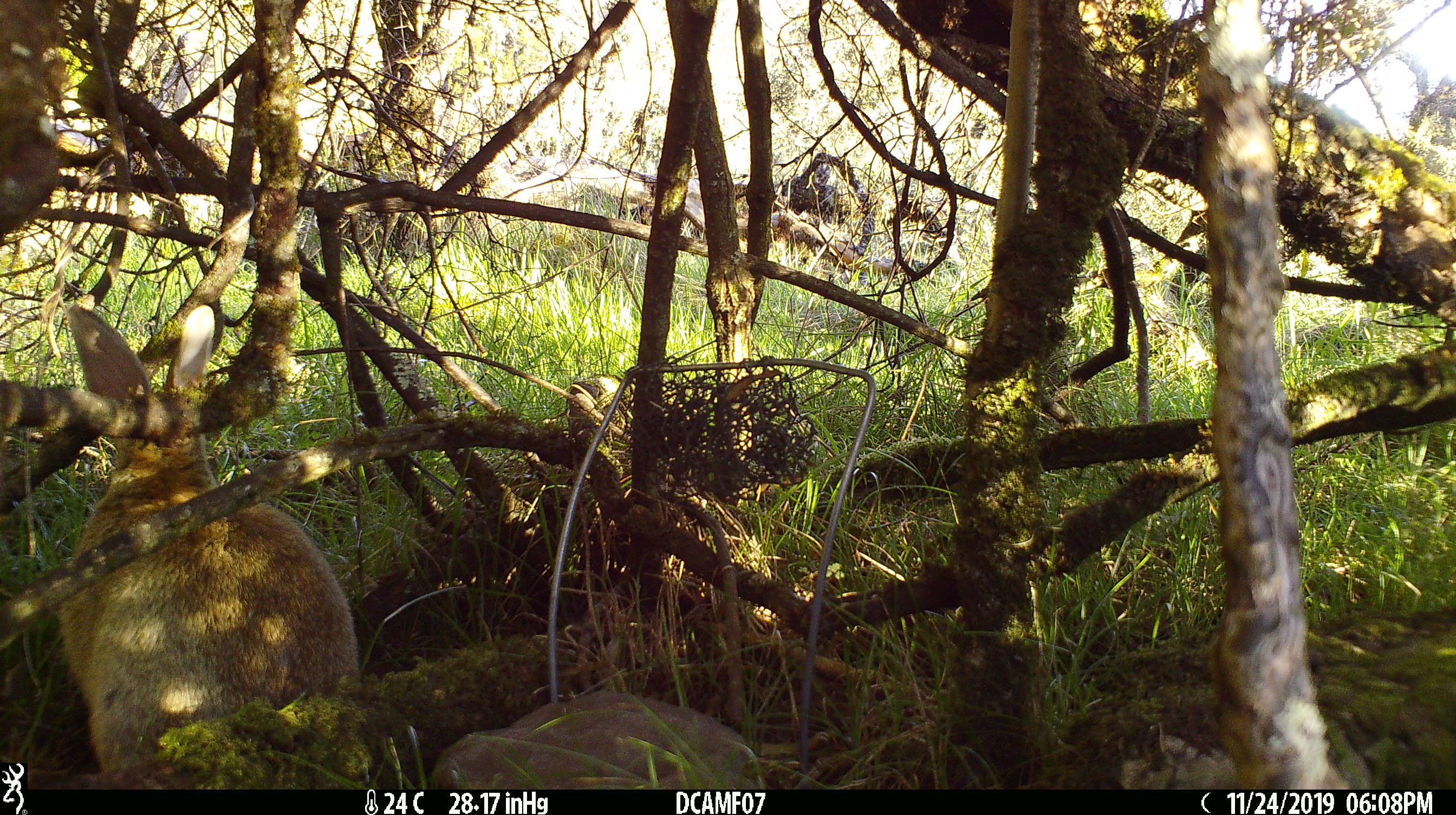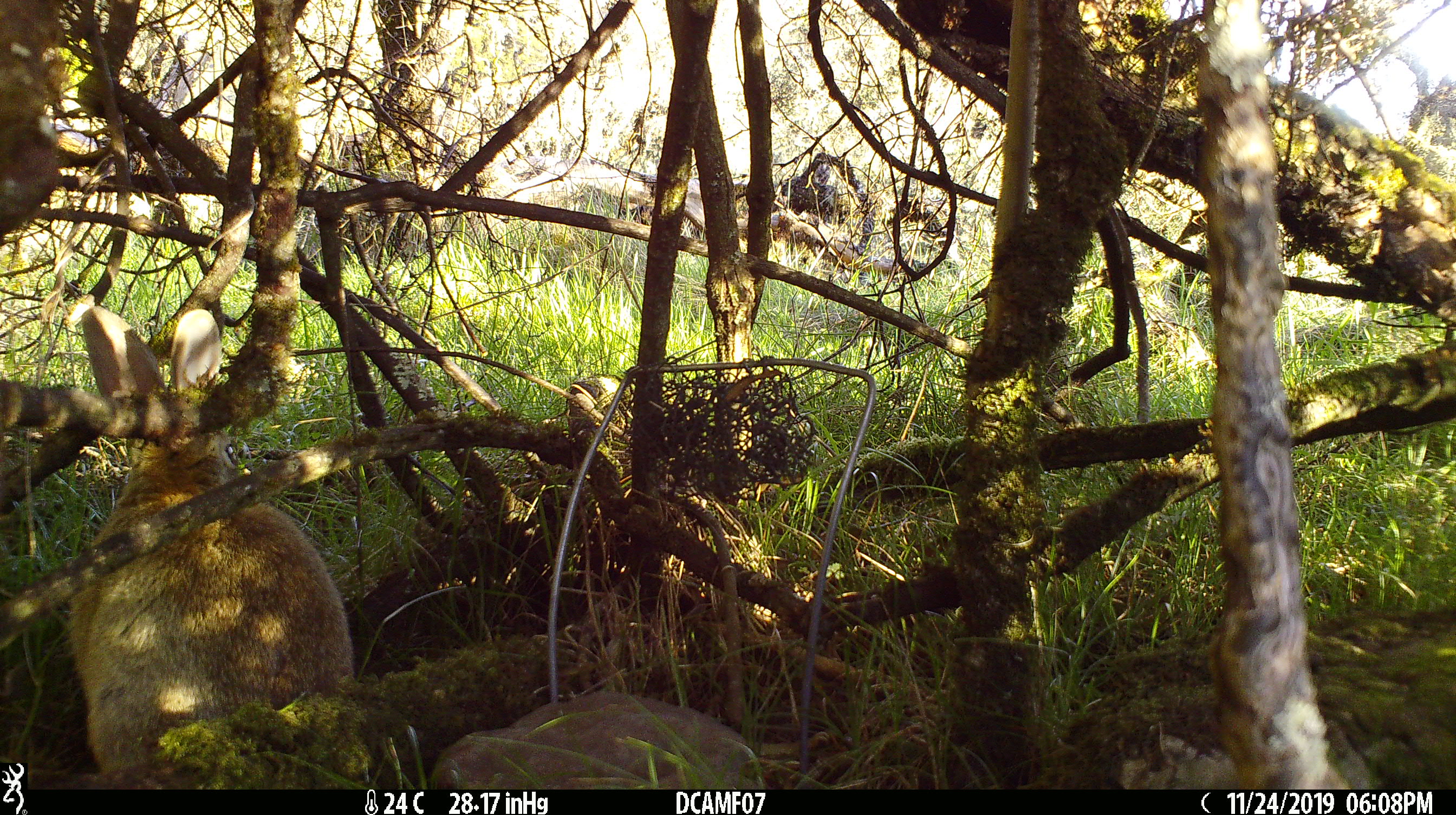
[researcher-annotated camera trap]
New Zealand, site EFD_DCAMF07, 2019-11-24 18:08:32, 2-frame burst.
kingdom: Animalia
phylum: Chordata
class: Mammalia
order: Lagomorpha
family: Leporidae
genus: Oryctolagus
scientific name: Oryctolagus cuniculus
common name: european rabbit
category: rabbit